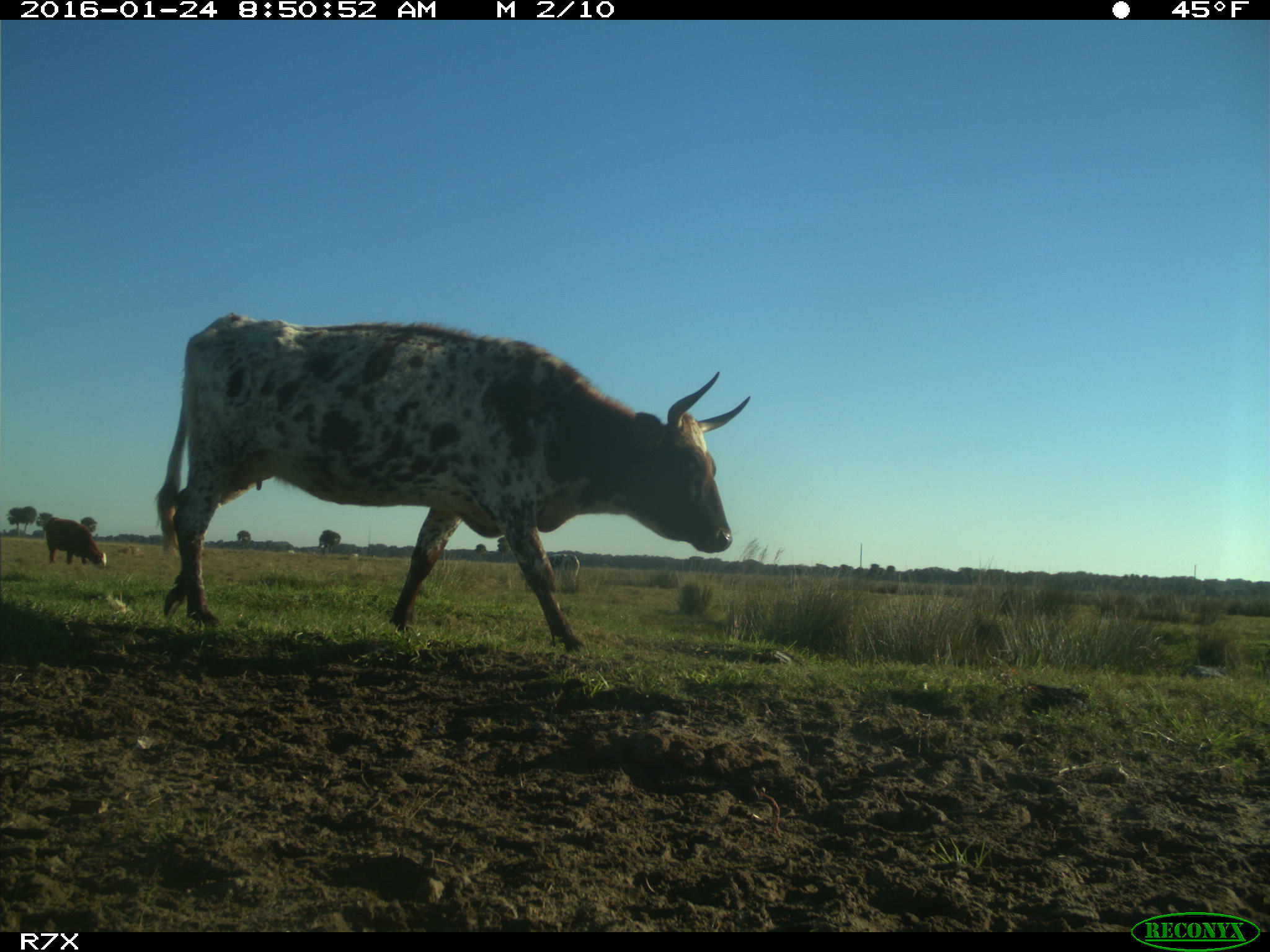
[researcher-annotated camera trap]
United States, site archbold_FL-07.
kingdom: Animalia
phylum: Chordata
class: Mammalia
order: Artiodactyla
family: Bovidae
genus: Bos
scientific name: Bos taurus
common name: domestic cow